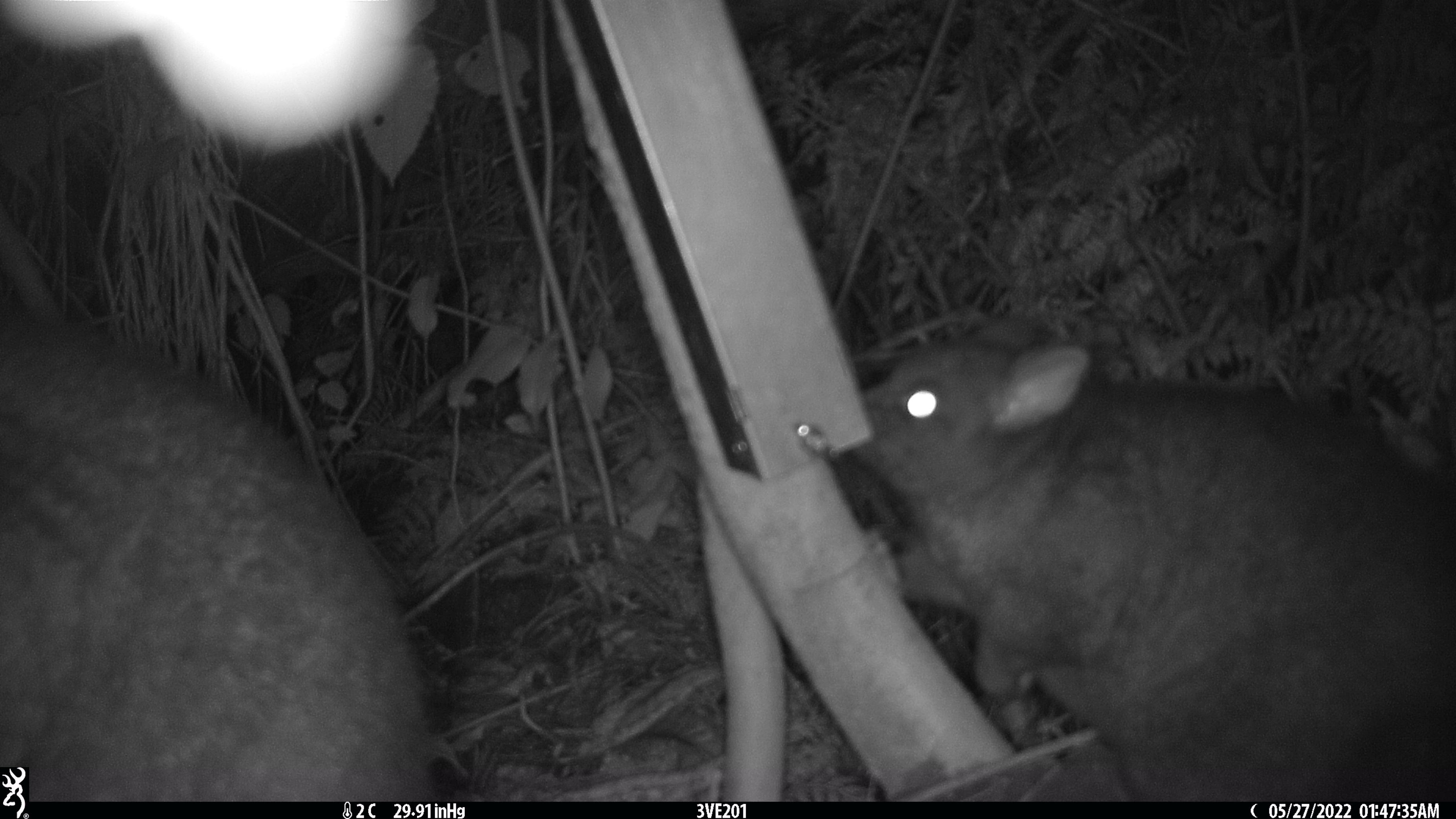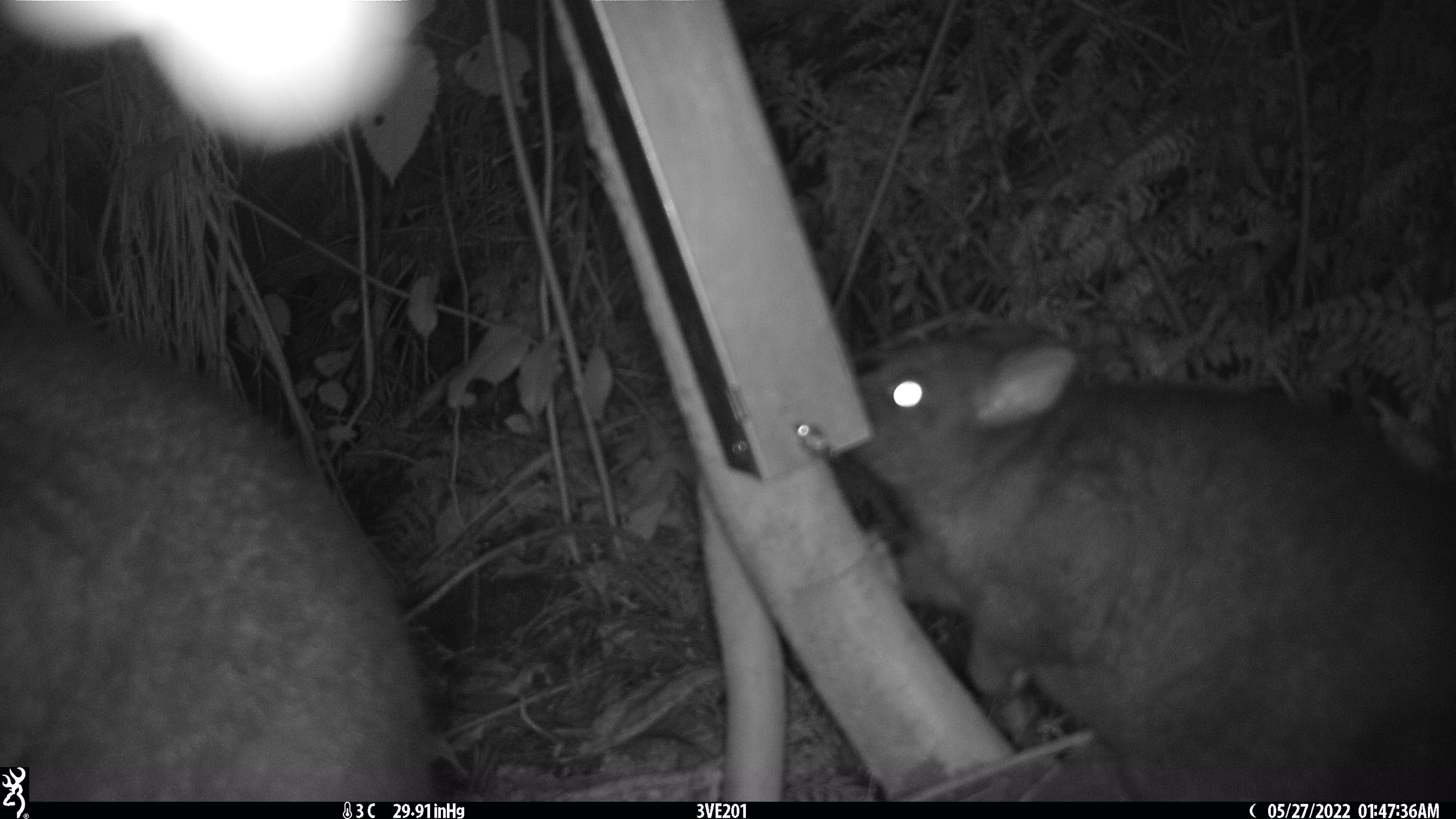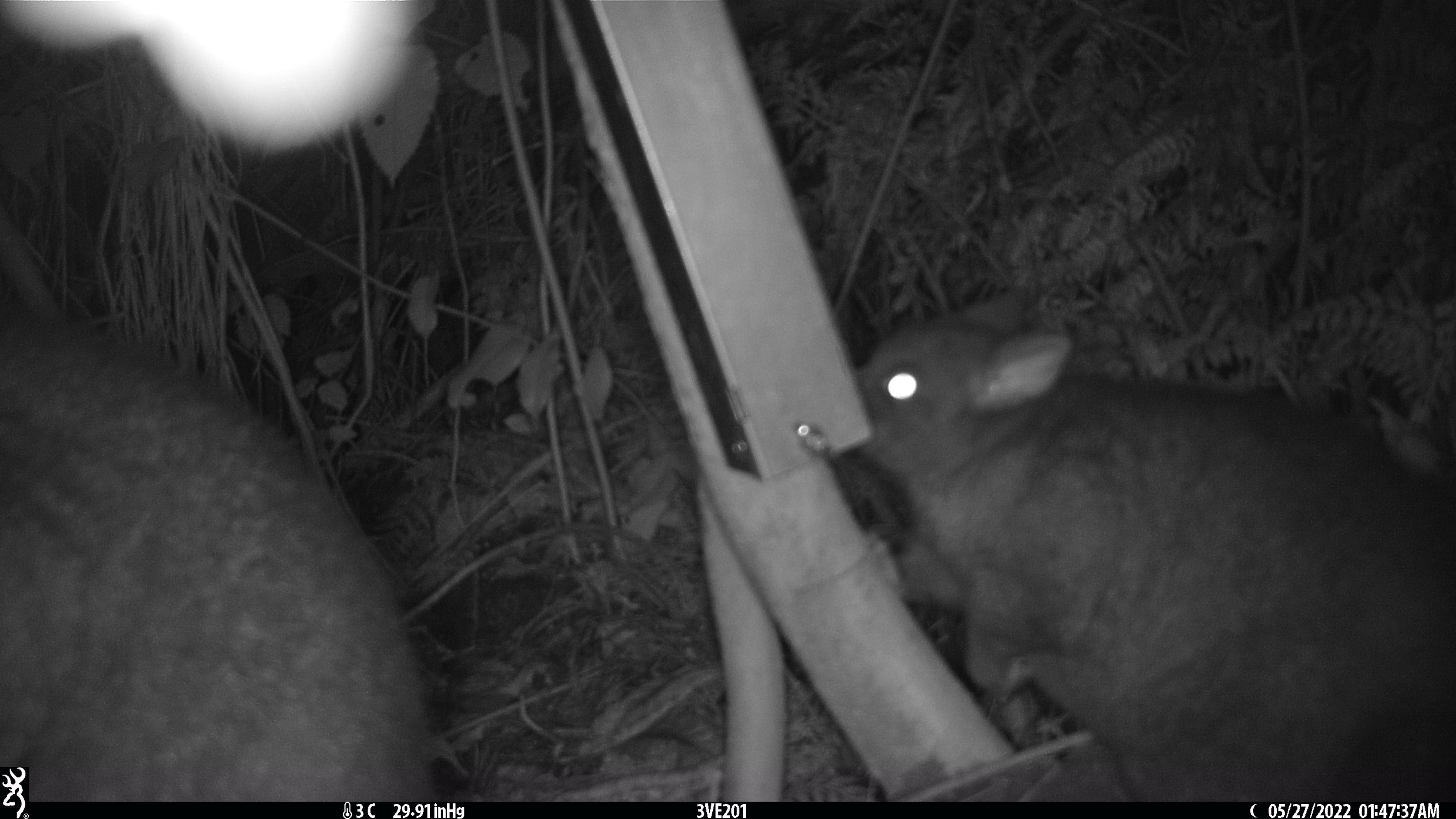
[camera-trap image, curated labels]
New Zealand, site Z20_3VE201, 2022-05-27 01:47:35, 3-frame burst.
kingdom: Animalia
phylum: Chordata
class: Mammalia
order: Diprotodontia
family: Phalangeridae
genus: Trichosurus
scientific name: Trichosurus vulpecula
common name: common brushtail possum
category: possum